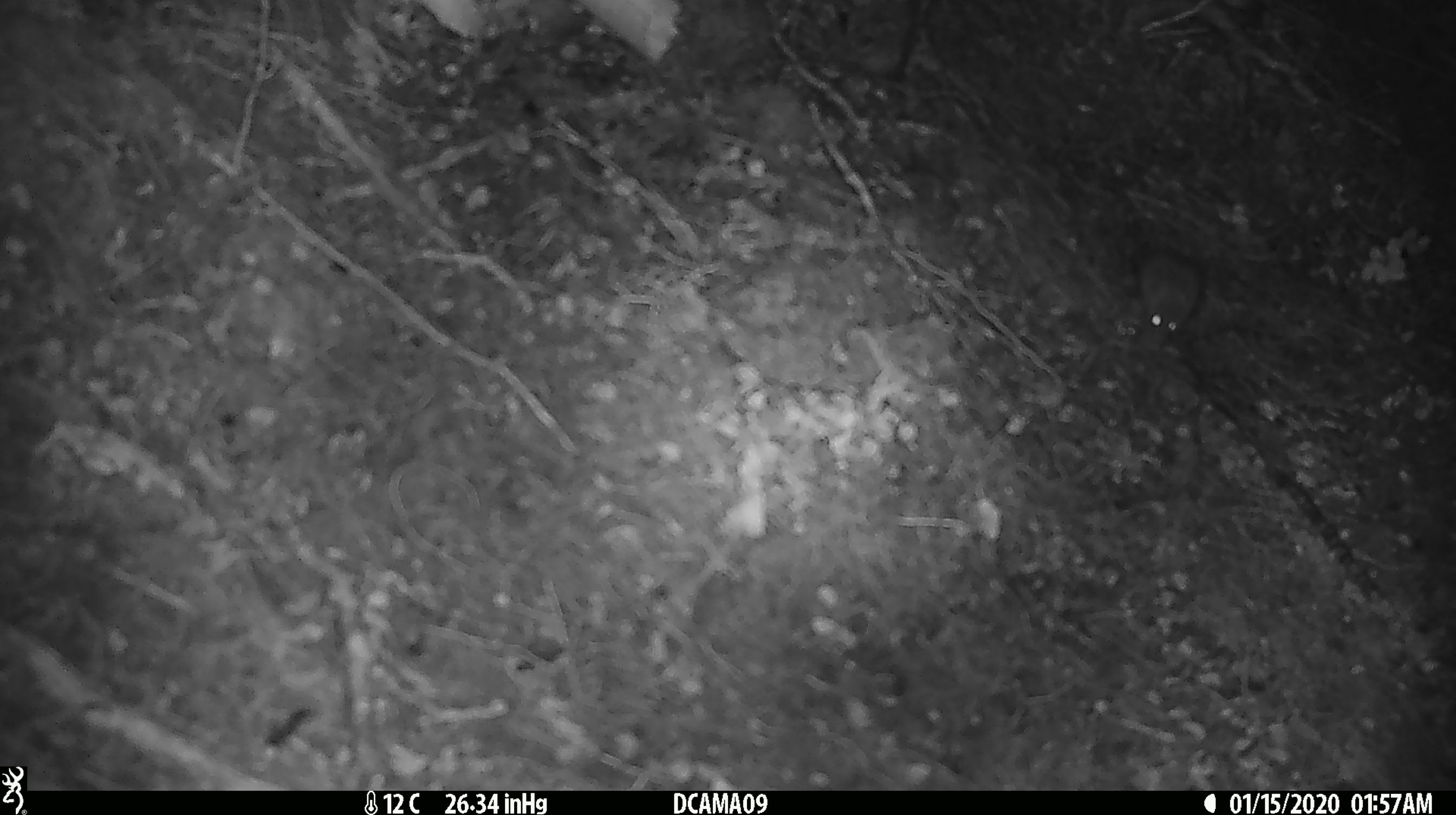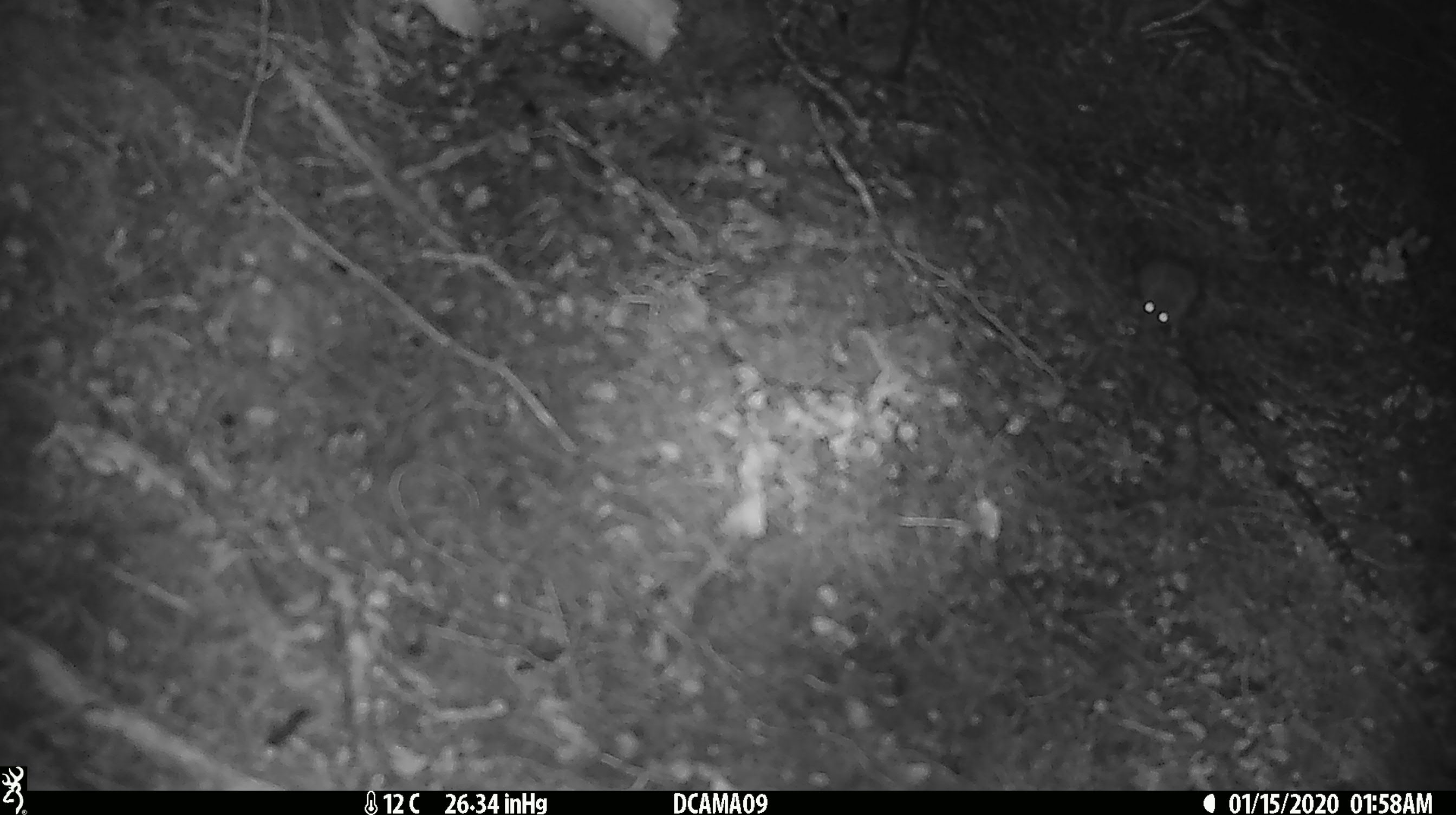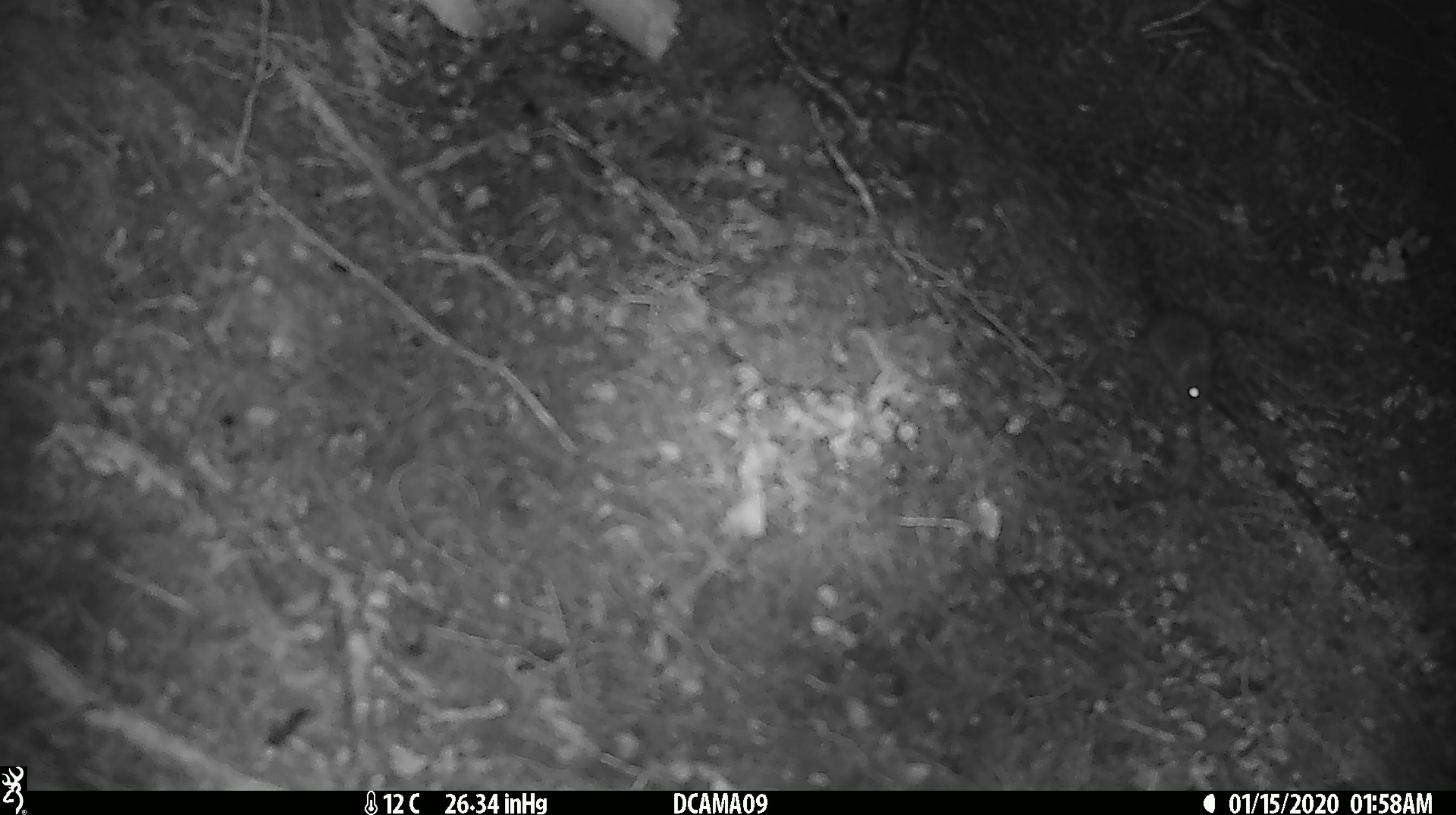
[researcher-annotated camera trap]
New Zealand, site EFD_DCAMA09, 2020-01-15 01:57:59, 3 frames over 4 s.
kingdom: Animalia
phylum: Chordata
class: Mammalia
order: Rodentia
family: Muridae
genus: Mus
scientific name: Mus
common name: mouse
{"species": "mouse (Mus)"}